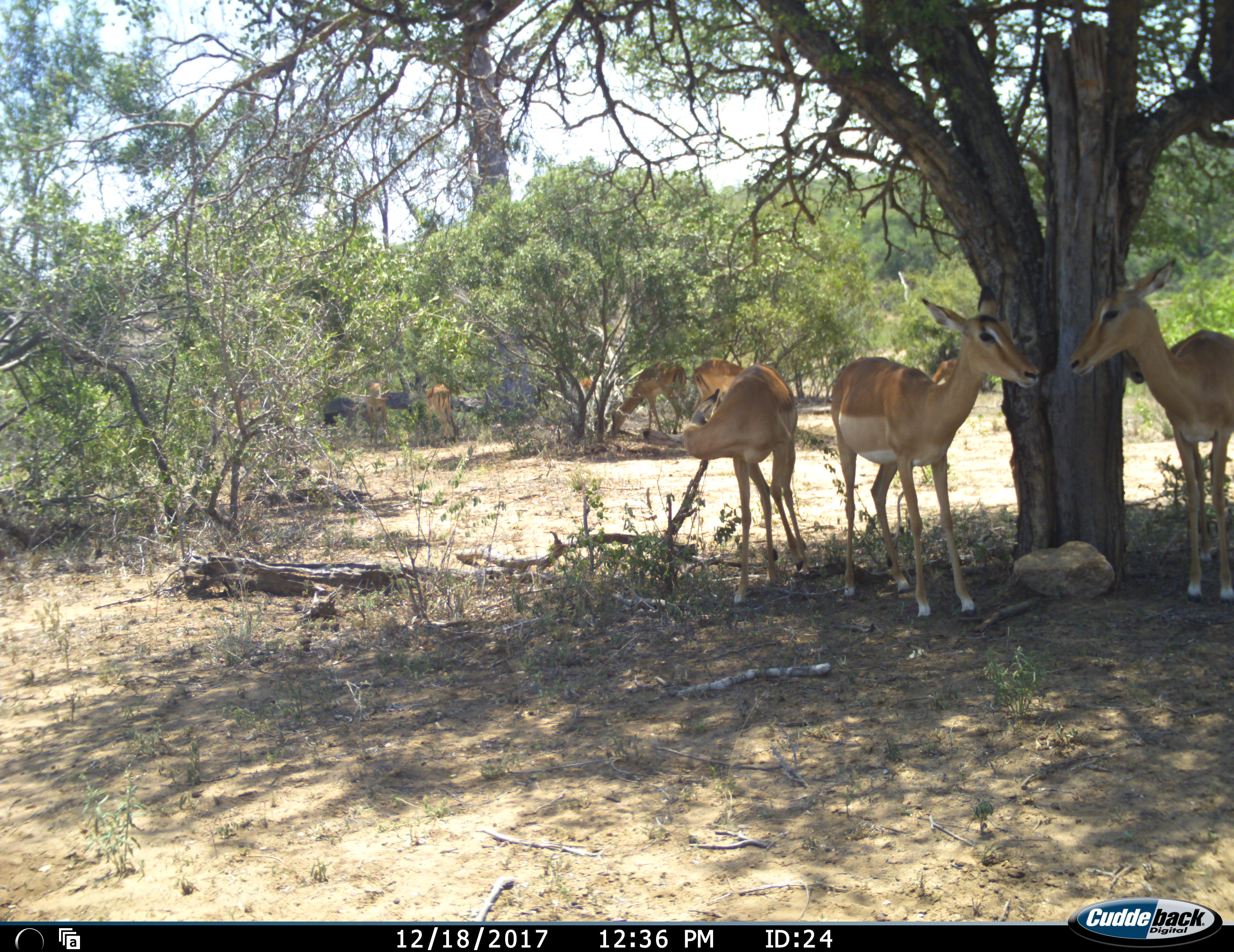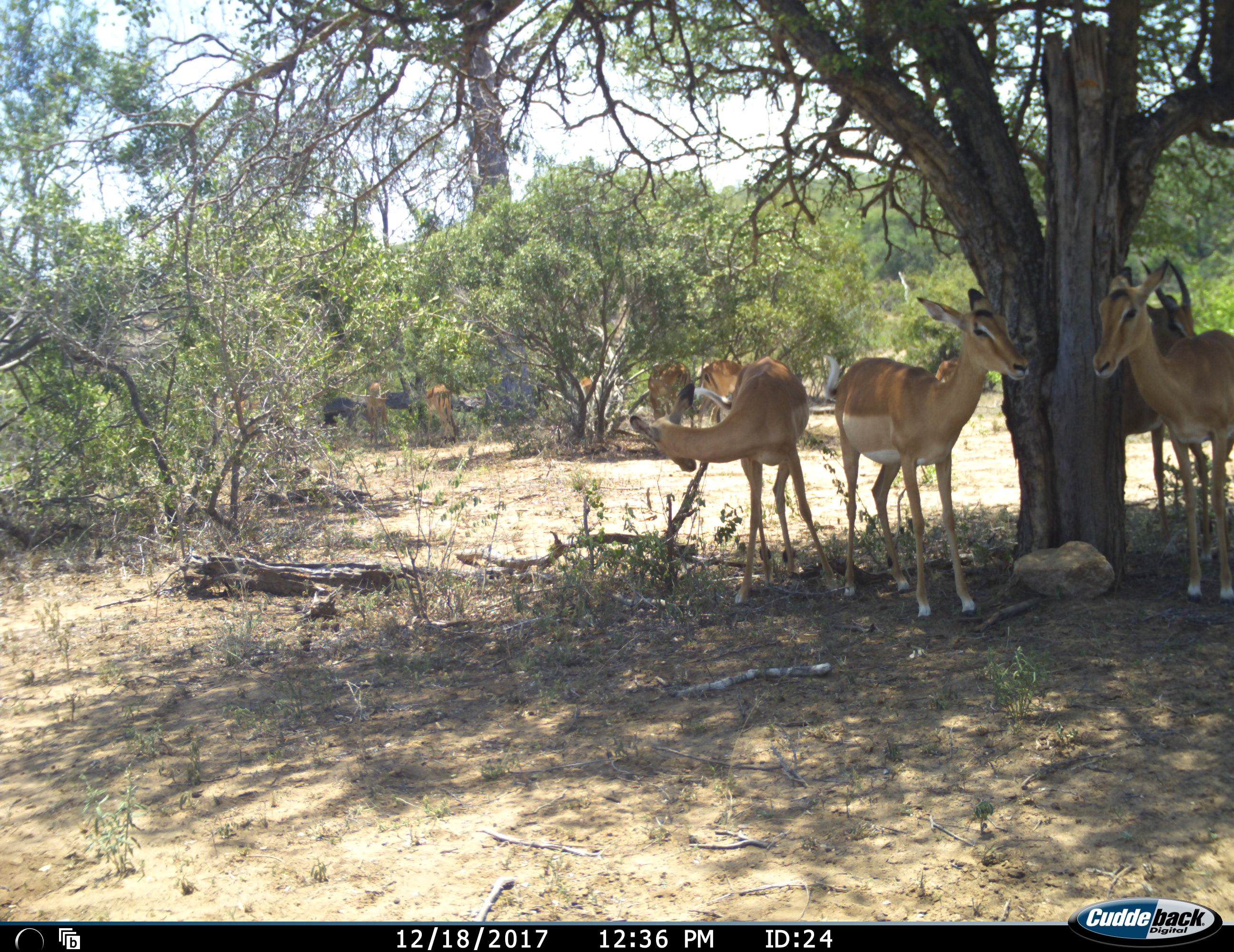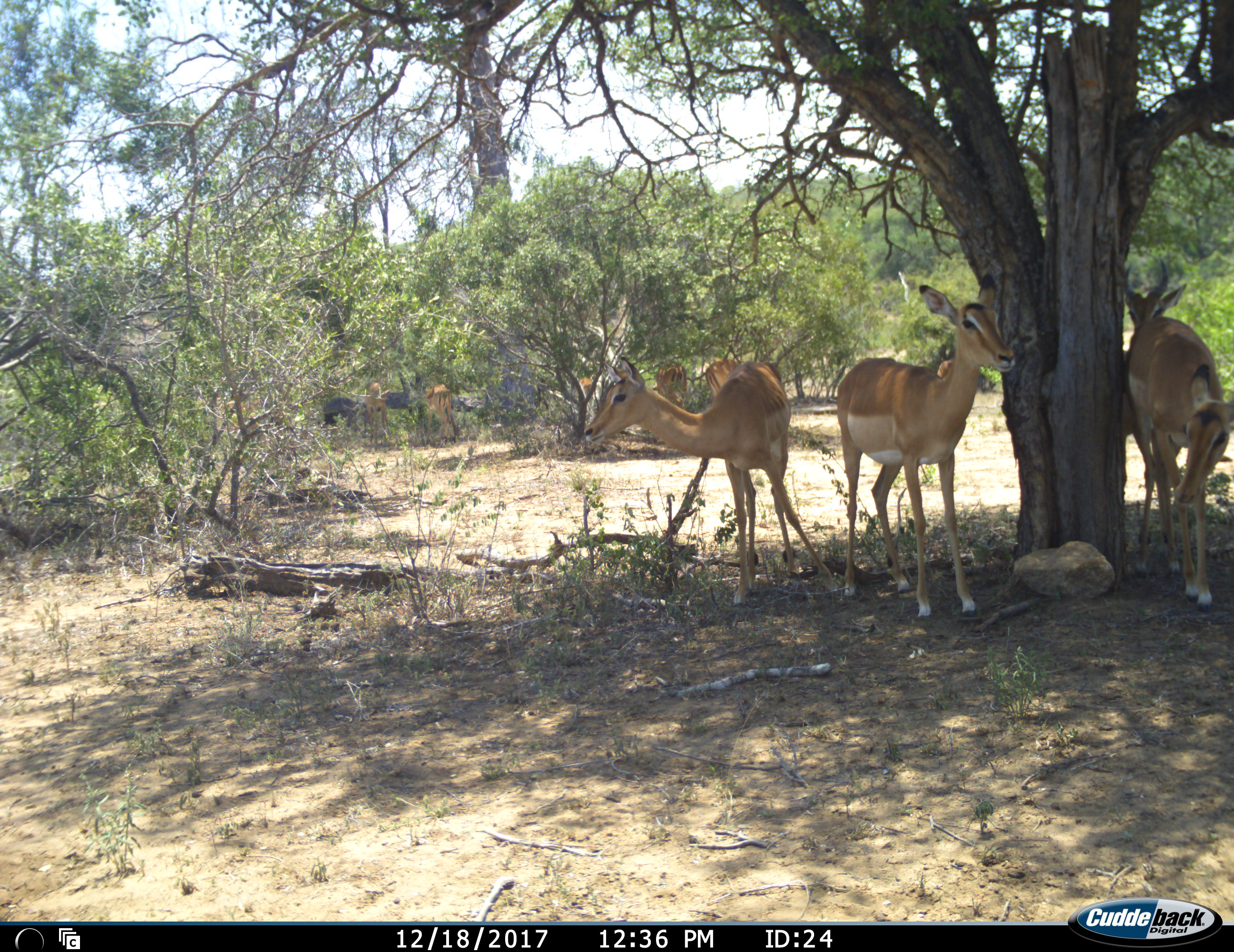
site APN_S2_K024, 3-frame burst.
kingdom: Animalia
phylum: Chordata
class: Mammalia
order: Artiodactyla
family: Bovidae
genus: Aepyceros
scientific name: Aepyceros melampus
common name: impala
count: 9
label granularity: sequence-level